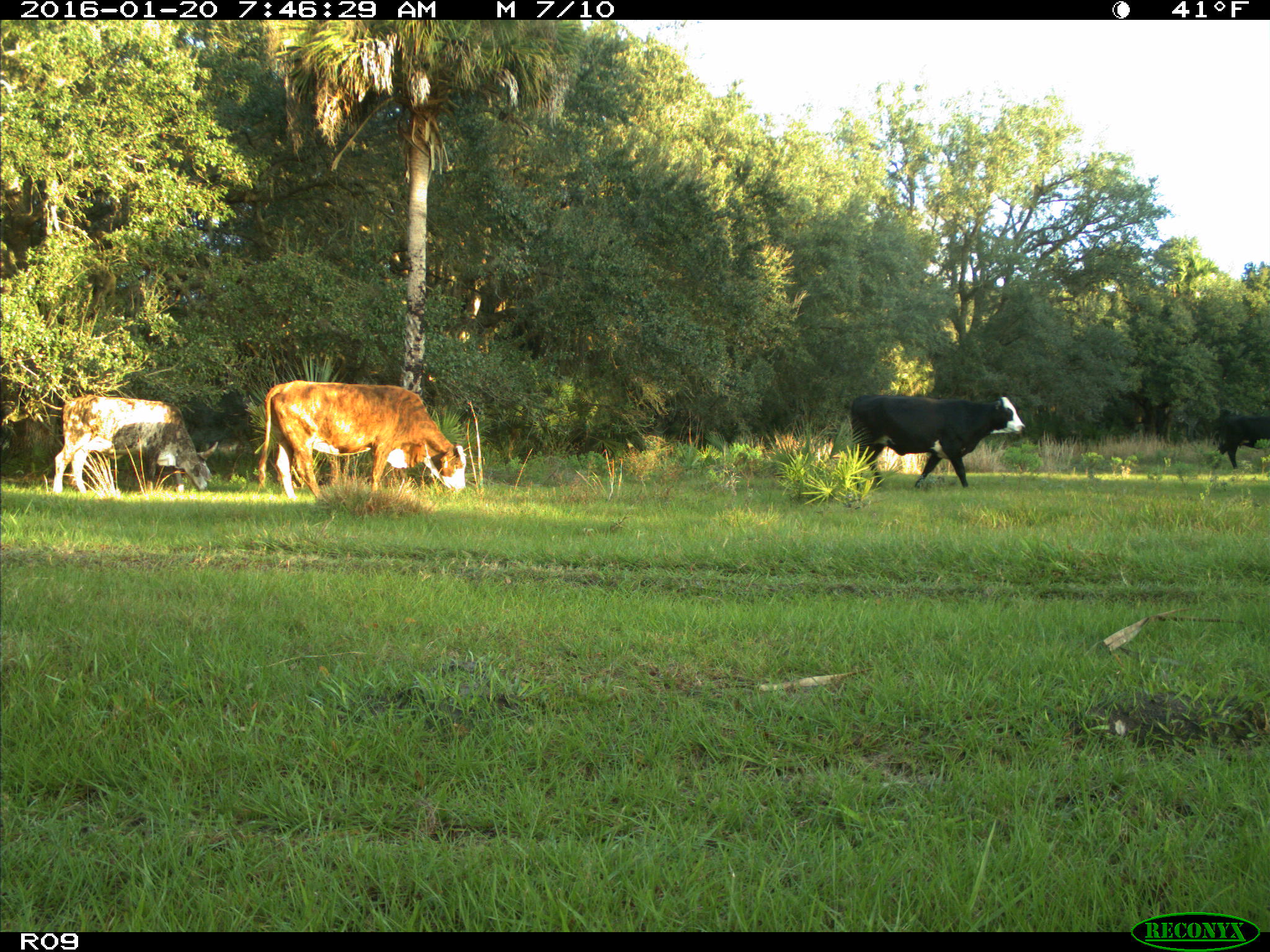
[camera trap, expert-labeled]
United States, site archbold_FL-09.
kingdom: Animalia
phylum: Chordata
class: Mammalia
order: Artiodactyla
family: Bovidae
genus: Bos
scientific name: Bos taurus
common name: domestic cow